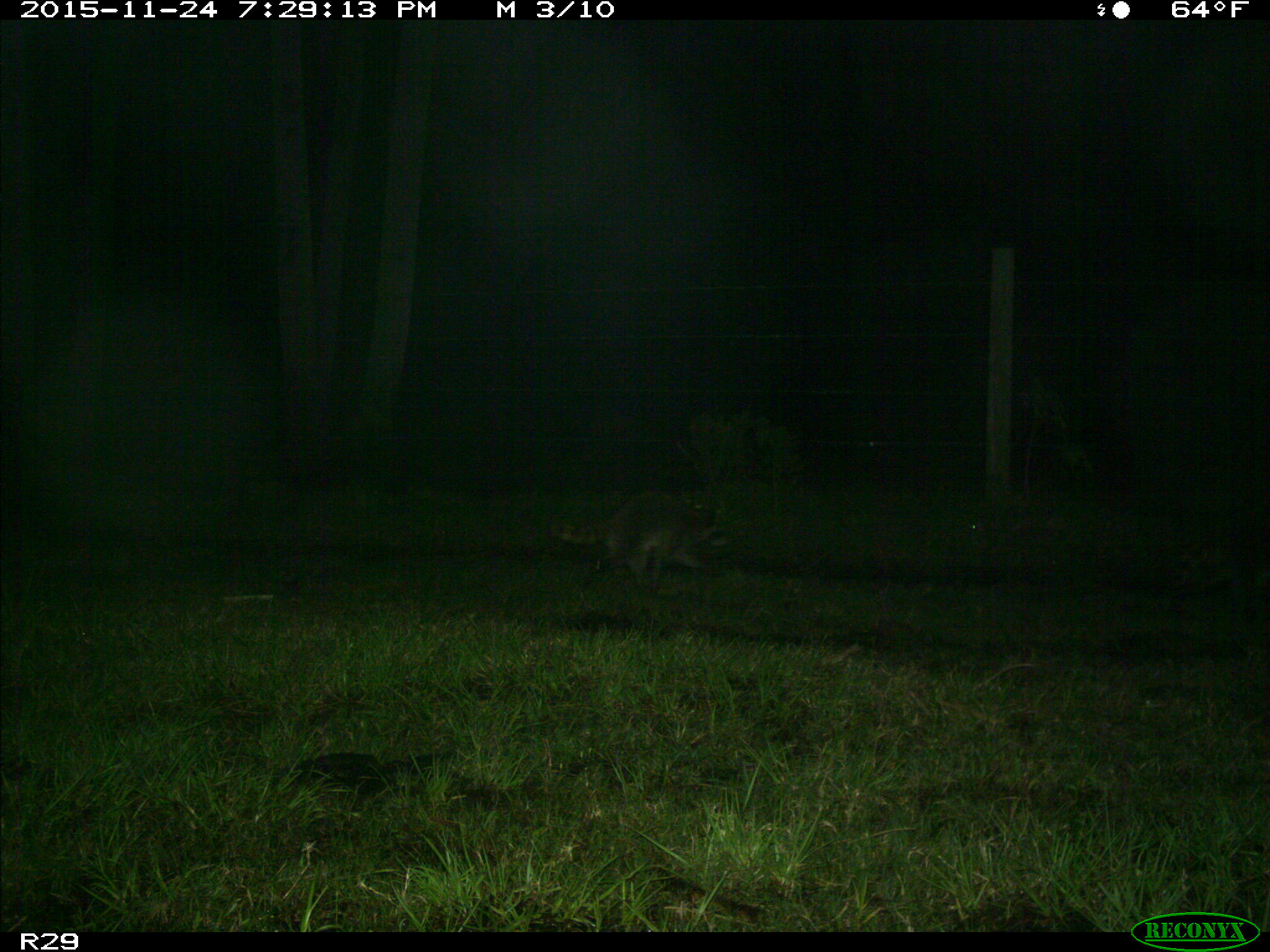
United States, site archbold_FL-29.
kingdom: Animalia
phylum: Chordata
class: Mammalia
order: Carnivora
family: Procyonidae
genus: Procyon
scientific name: Procyon lotor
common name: common raccoon